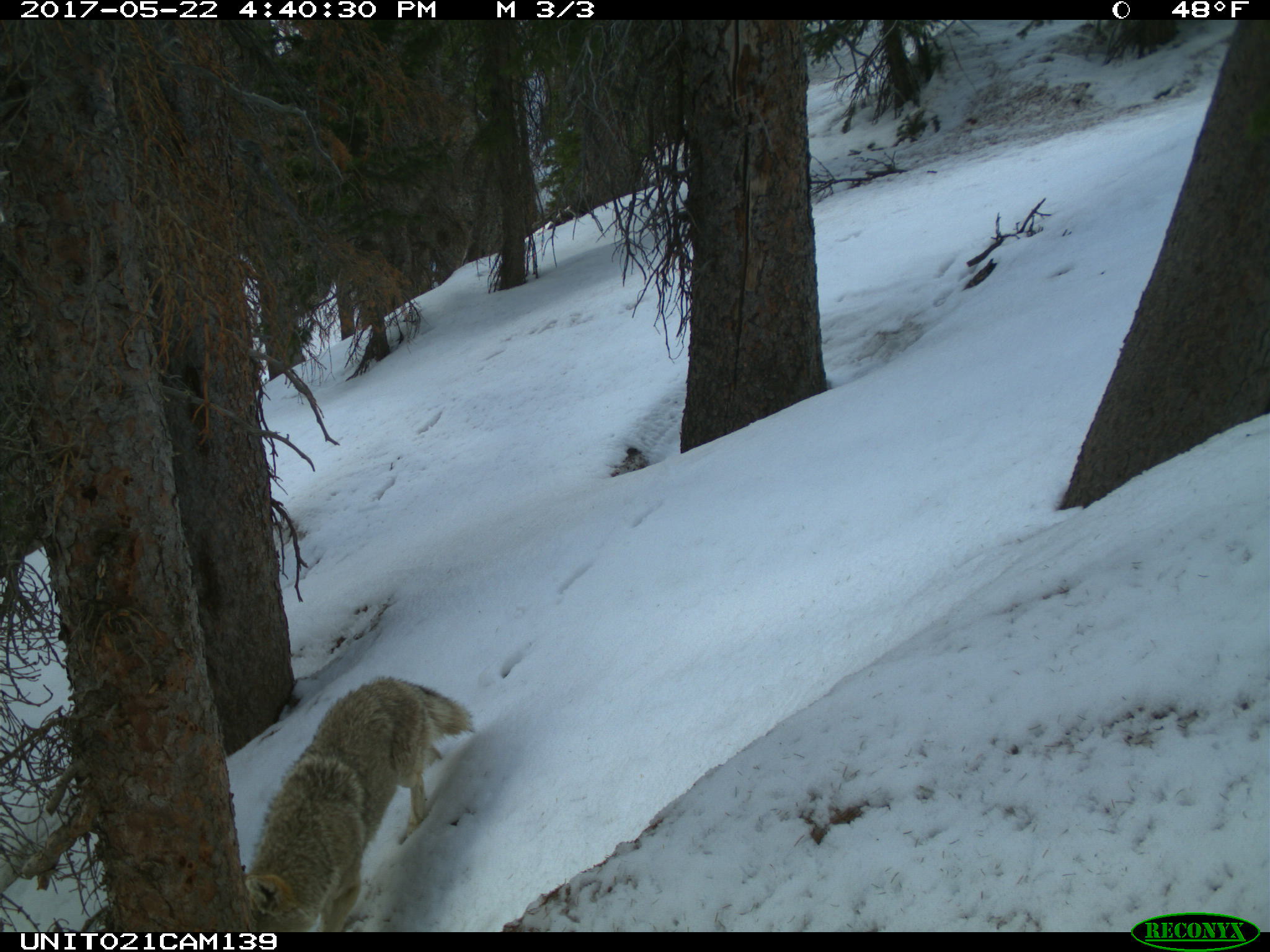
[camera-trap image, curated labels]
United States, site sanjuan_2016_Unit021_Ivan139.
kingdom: Animalia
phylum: Chordata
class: Mammalia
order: Carnivora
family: Canidae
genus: Canis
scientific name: Canis latrans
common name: coyote